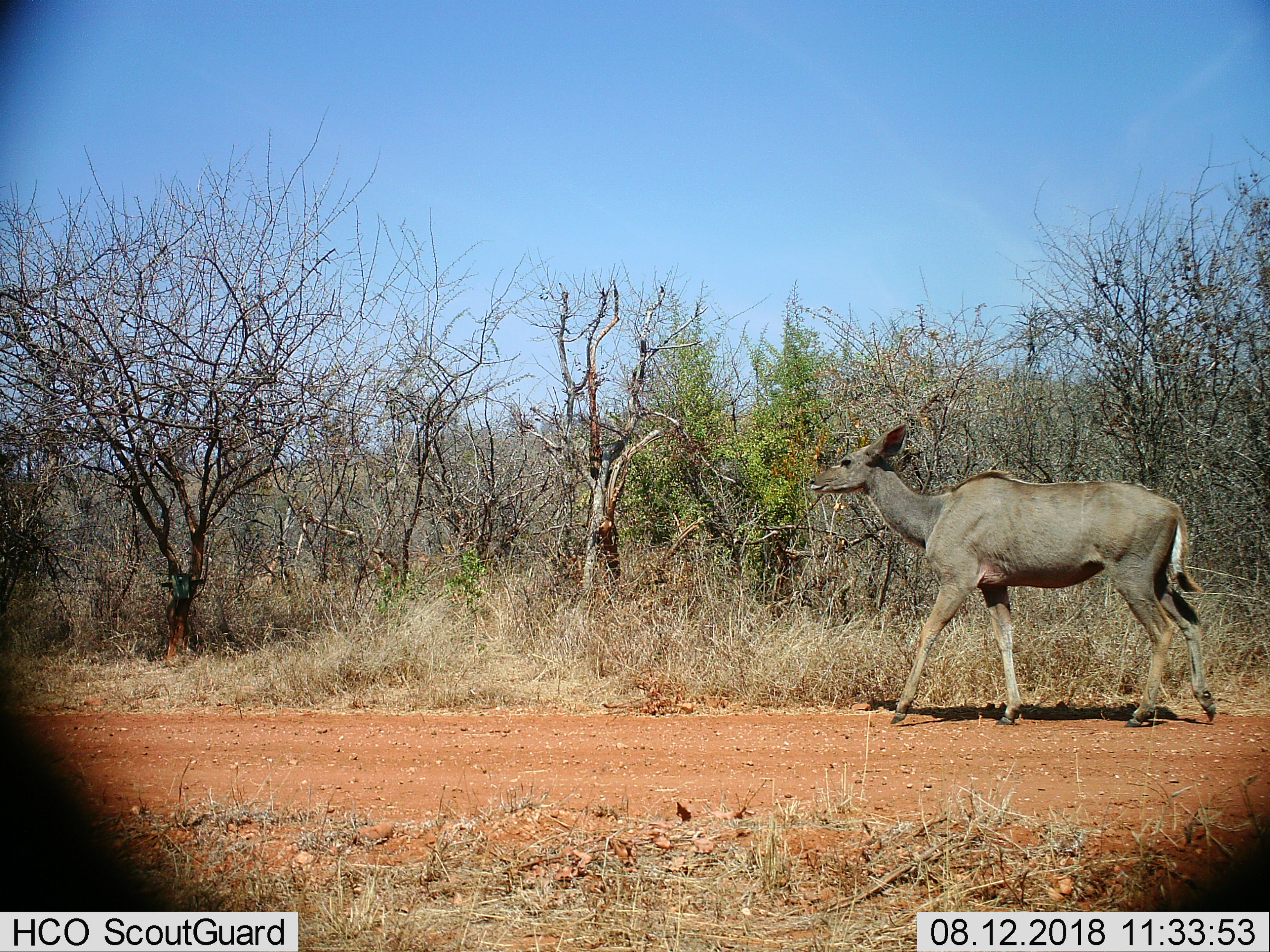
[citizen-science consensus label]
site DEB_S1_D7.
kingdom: Animalia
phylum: Chordata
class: Mammalia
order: Artiodactyla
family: Bovidae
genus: Tragelaphus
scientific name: Tragelaphus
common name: kudu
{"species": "kudu (Tragelaphus)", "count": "1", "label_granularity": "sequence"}